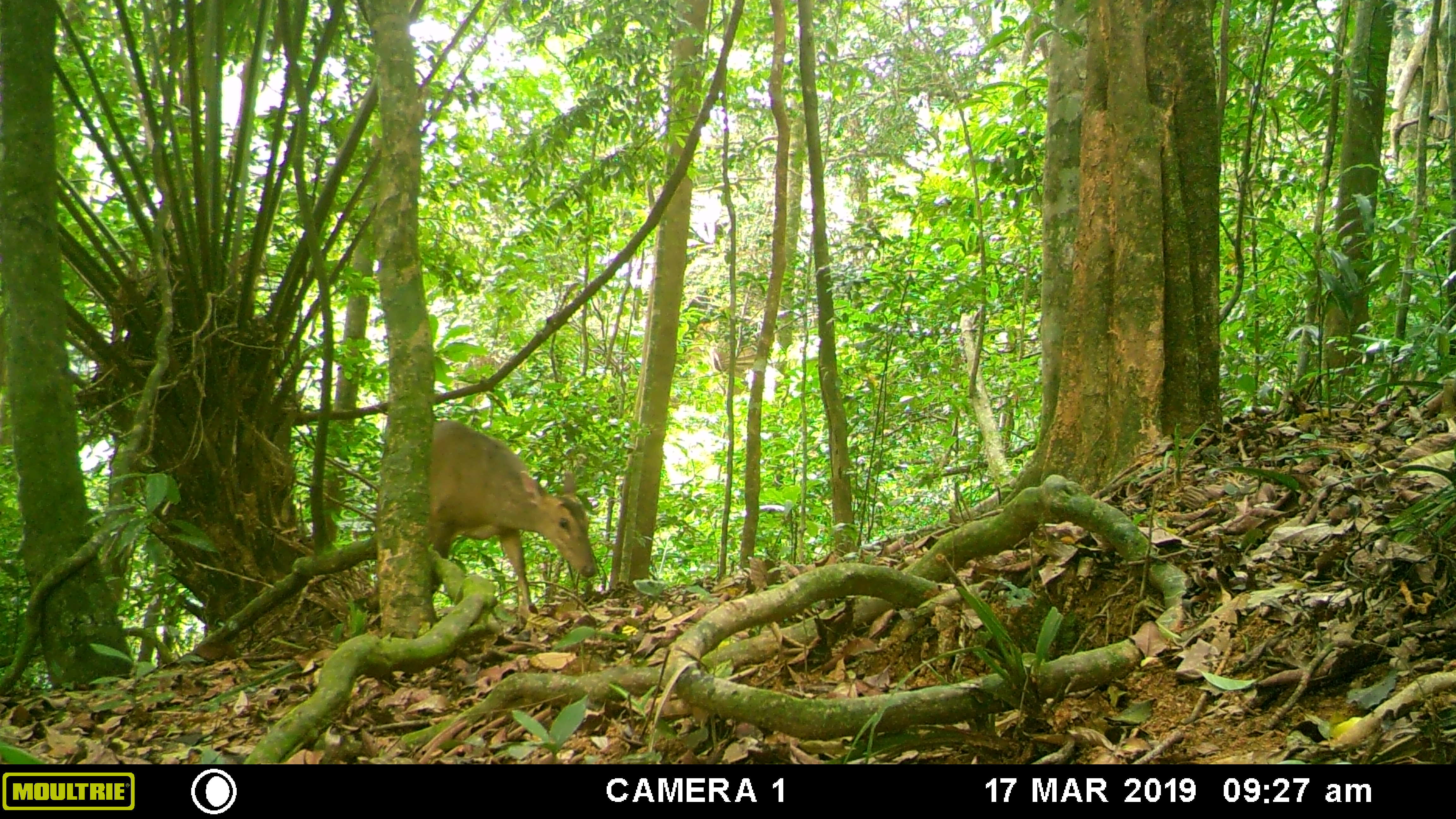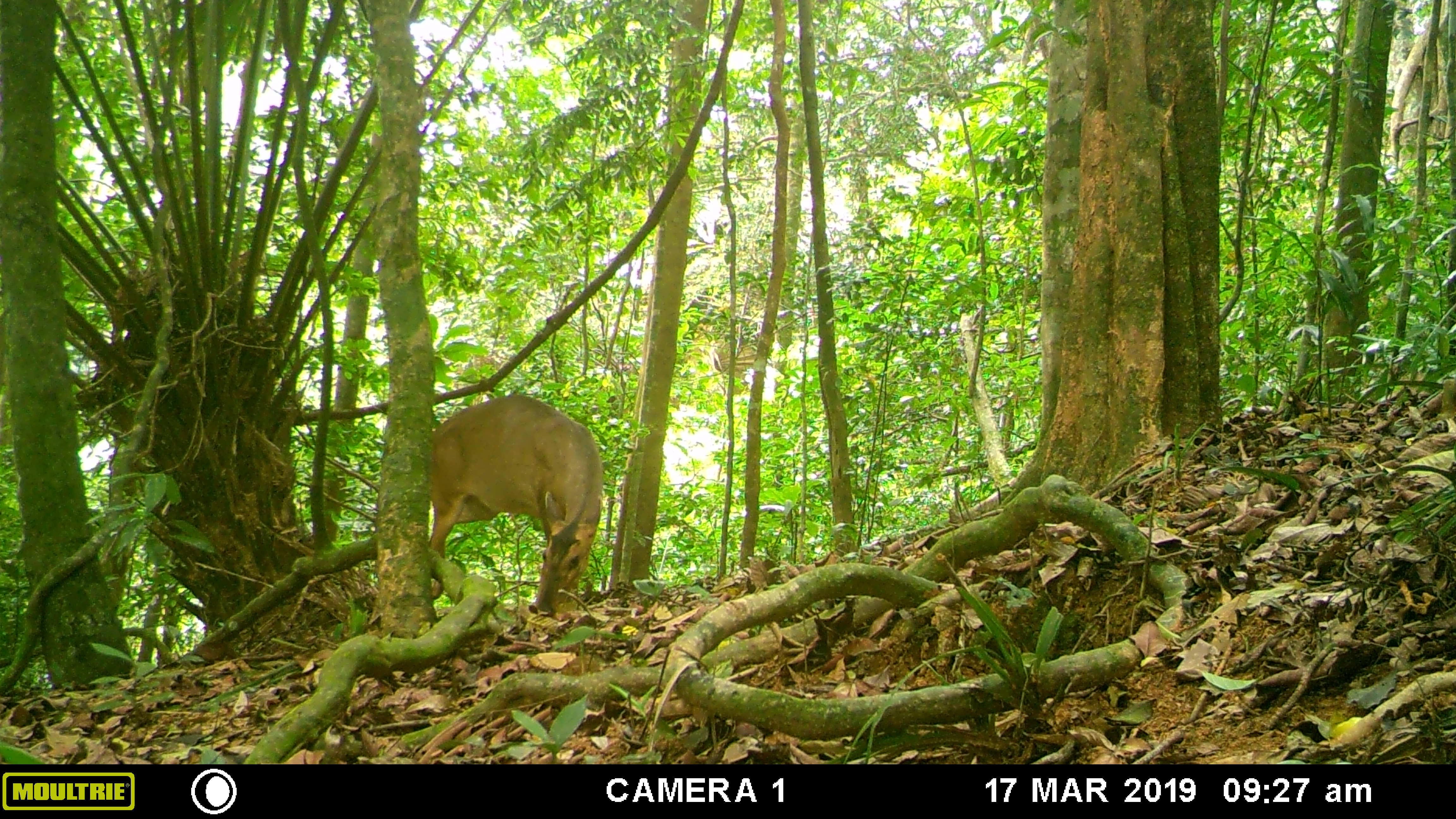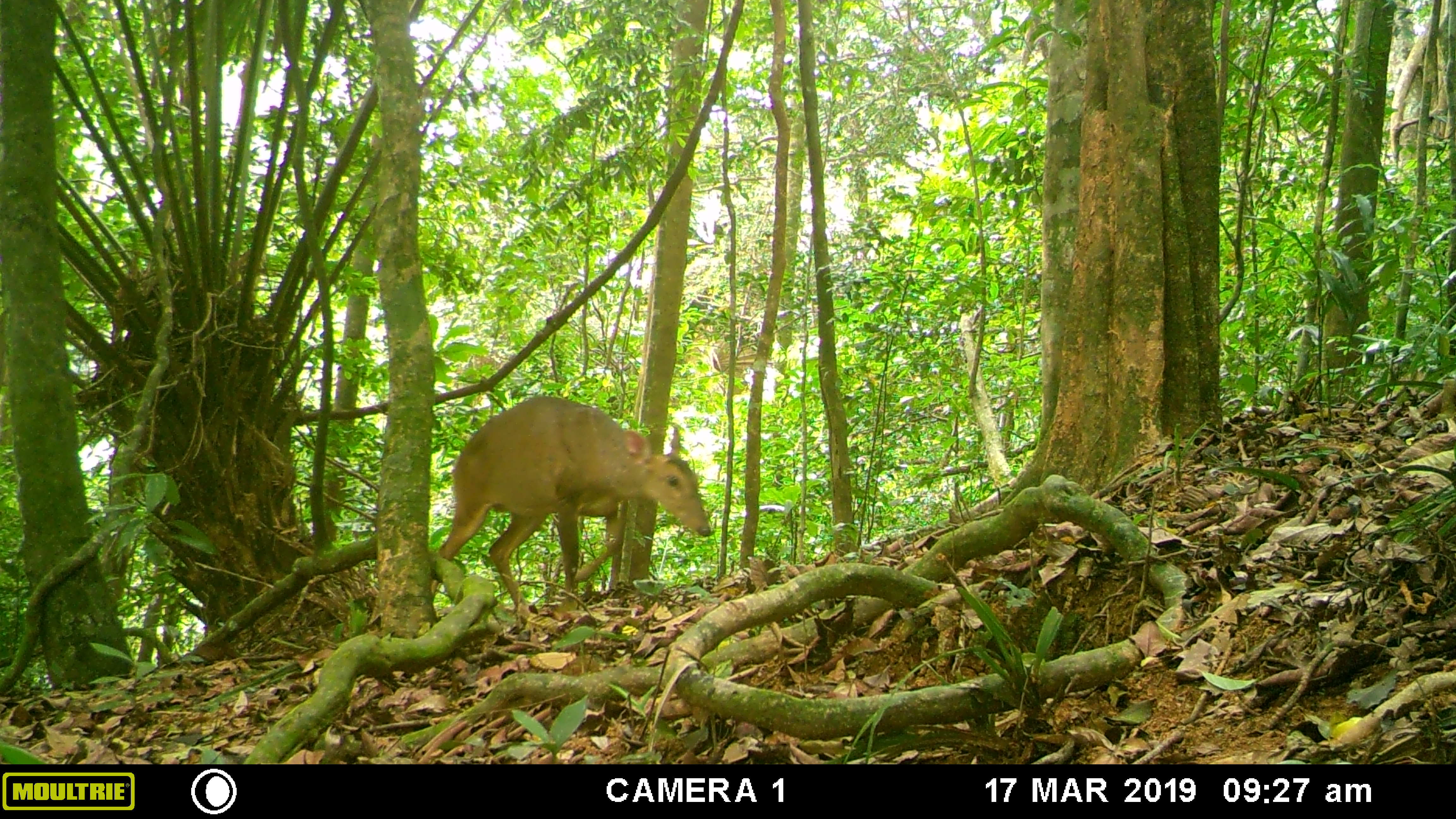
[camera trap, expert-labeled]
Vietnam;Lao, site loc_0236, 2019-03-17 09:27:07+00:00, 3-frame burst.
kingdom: Animalia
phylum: Chordata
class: Mammalia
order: Artiodactyla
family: Cervidae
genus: Muntiacus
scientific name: Muntiacus vuquangensis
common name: large-antlered muntjac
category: large antlered muntjac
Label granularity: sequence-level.